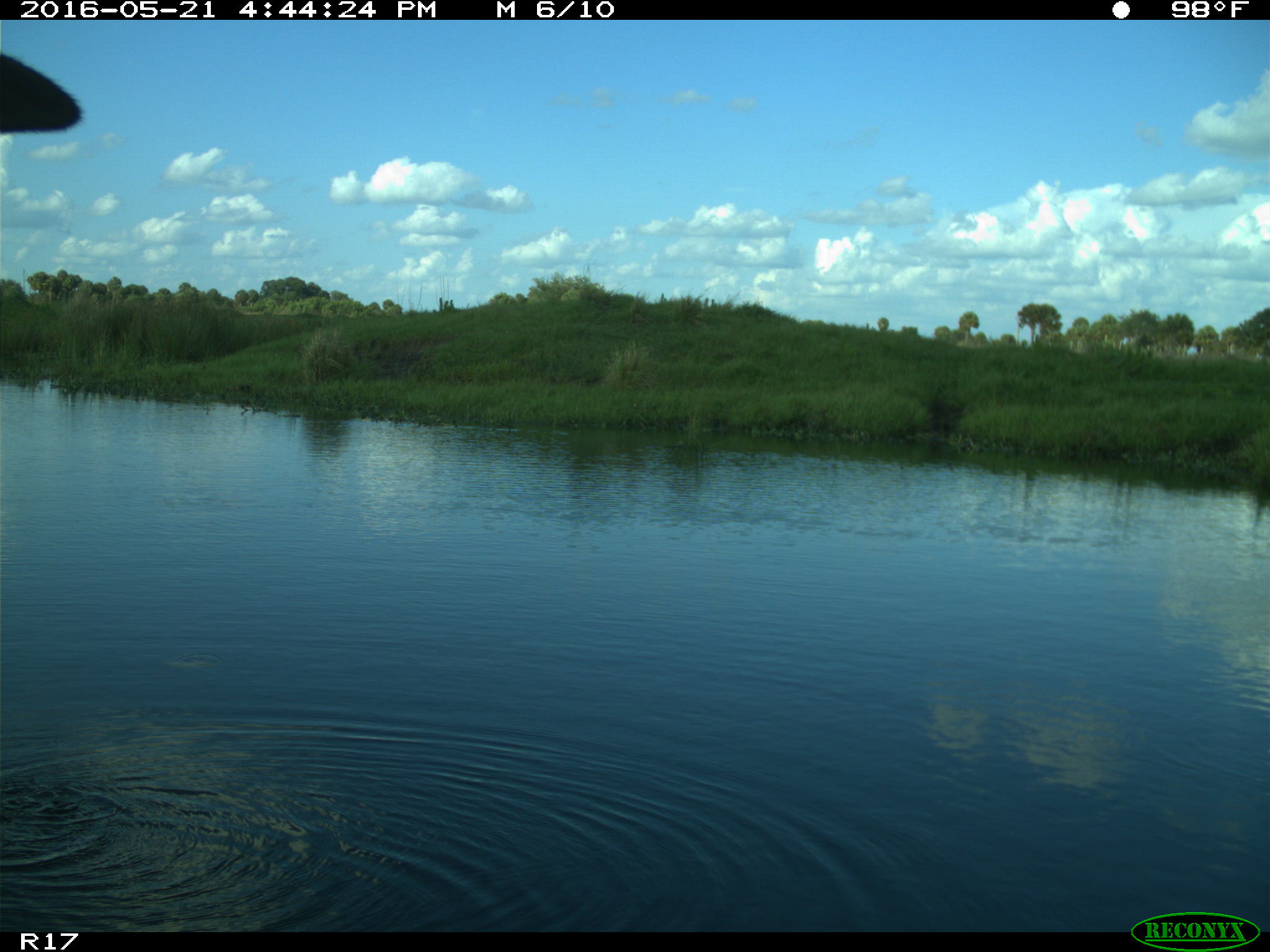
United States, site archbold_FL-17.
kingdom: Animalia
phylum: Chordata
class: Mammalia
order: Artiodactyla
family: Bovidae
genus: Bos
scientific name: Bos taurus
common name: domestic cow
Bos taurus (domestic cow).